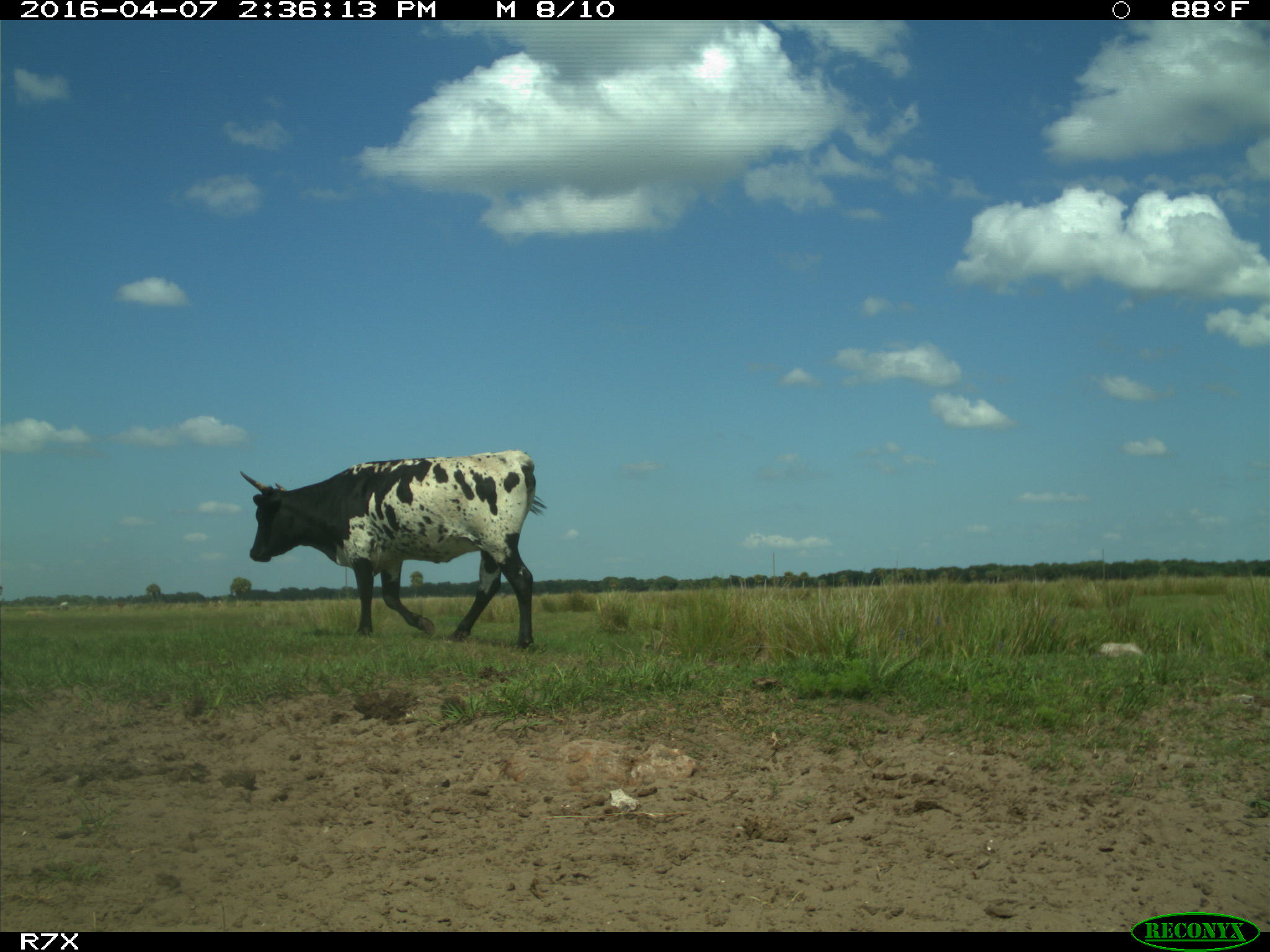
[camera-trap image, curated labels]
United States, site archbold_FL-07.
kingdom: Animalia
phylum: Chordata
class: Mammalia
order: Artiodactyla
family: Bovidae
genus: Bos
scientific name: Bos taurus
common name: domestic cow